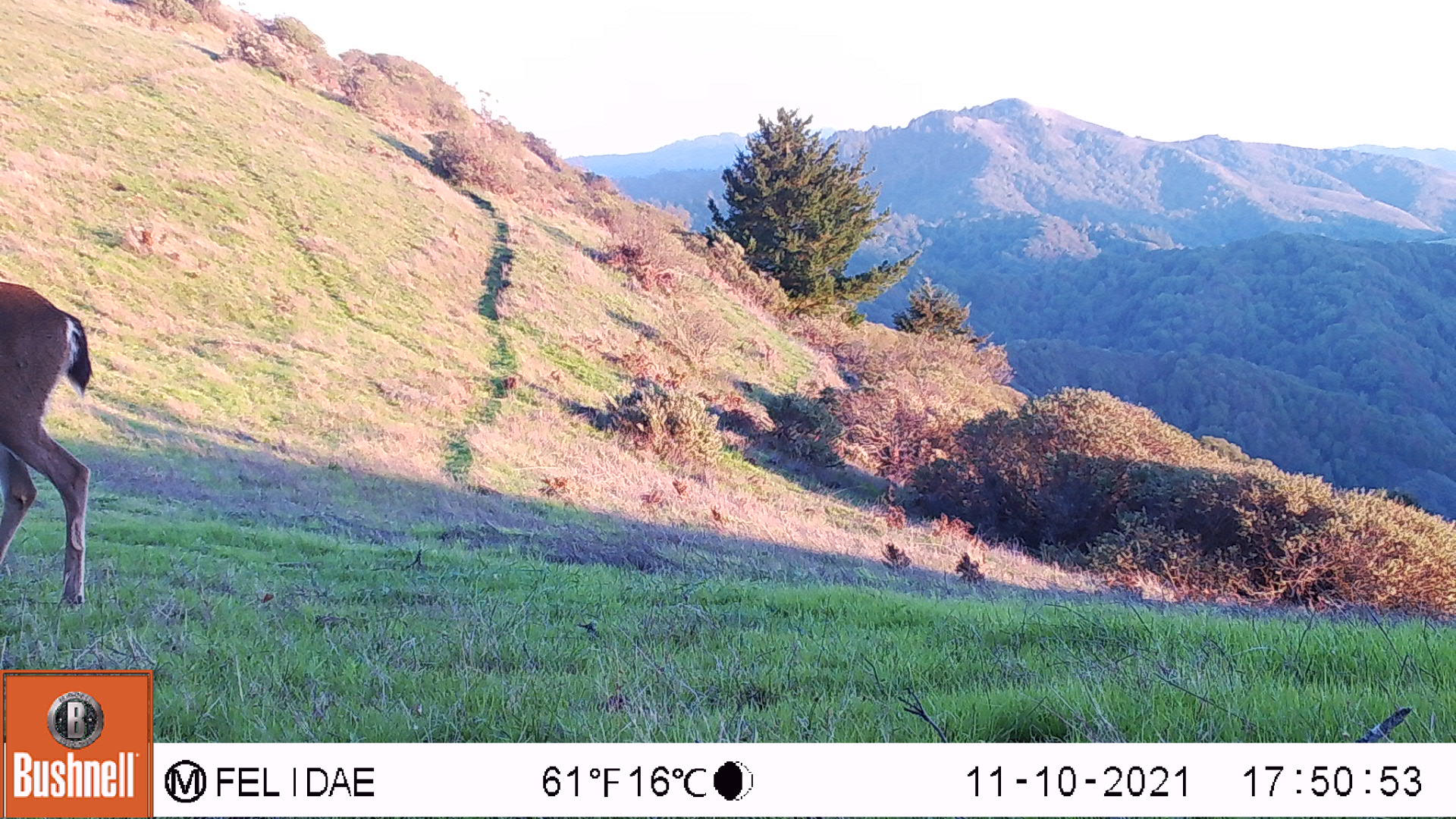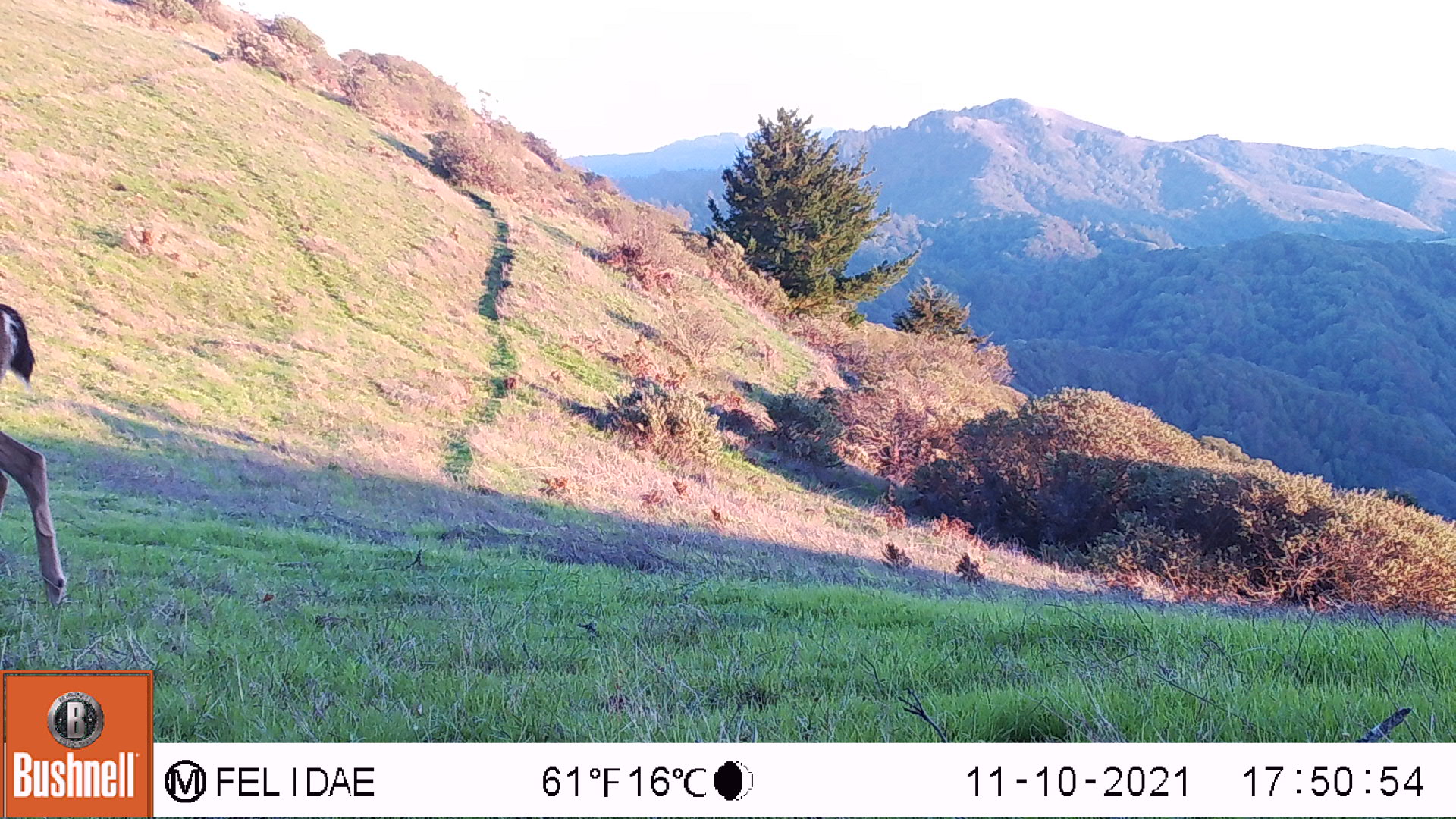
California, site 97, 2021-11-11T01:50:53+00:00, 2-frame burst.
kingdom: Animalia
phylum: Chordata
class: Mammalia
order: Artiodactyla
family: Cervidae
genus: Odocoileus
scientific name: Odocoileus hemionus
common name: mule deer